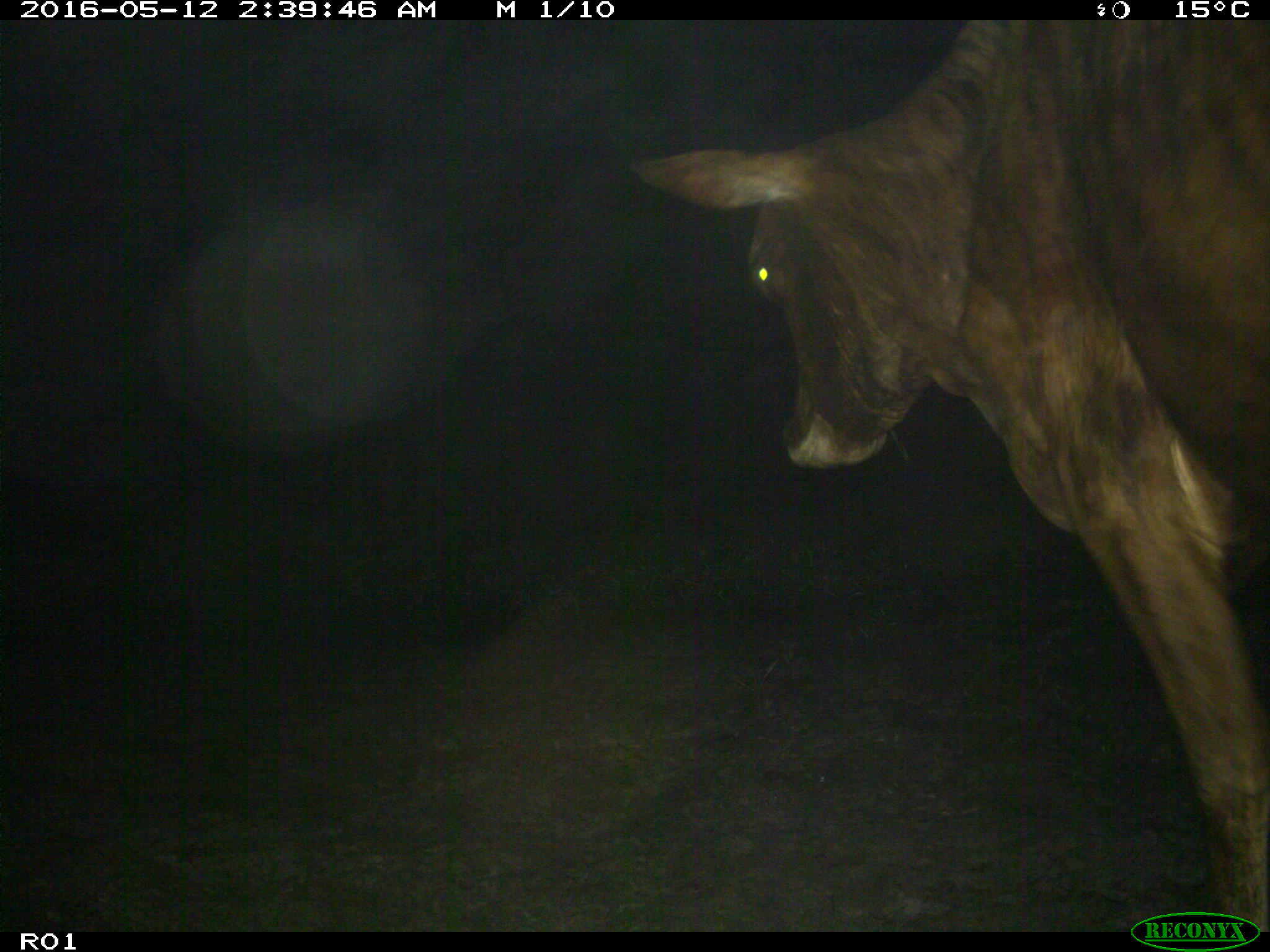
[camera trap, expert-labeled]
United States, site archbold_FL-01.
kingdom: Animalia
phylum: Chordata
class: Mammalia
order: Artiodactyla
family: Bovidae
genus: Bos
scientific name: Bos taurus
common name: domestic cow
Bos taurus (domestic cow).